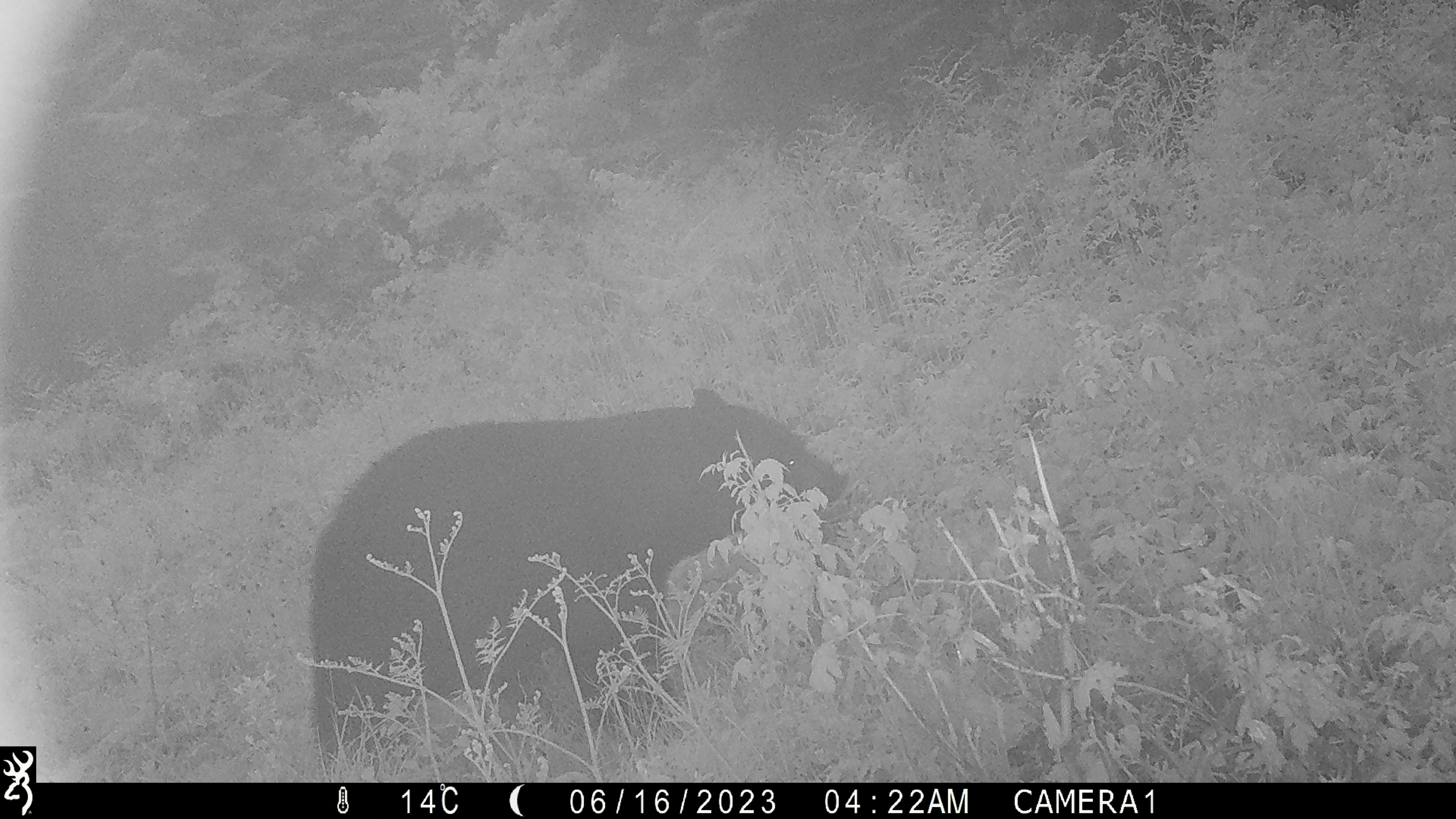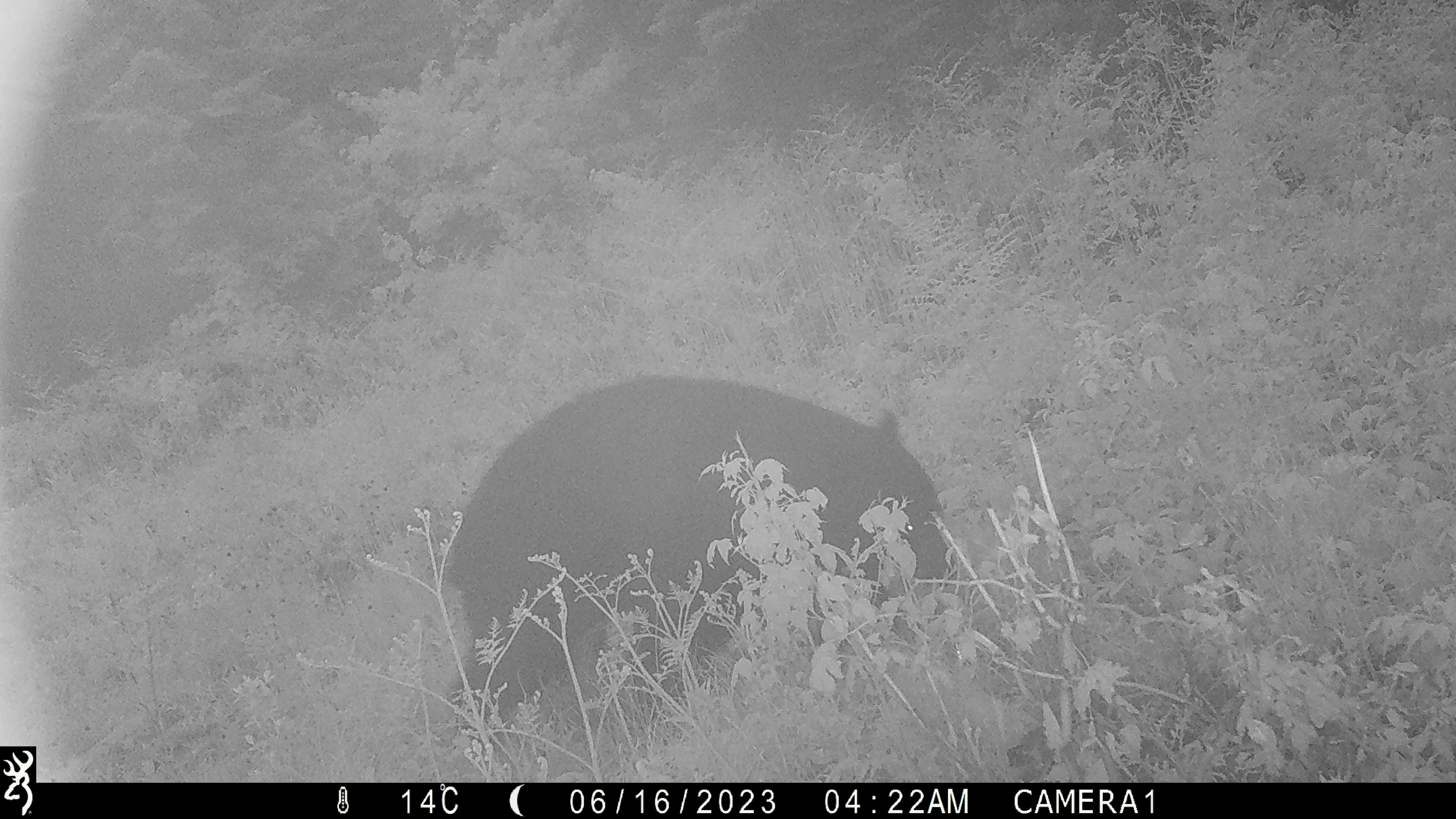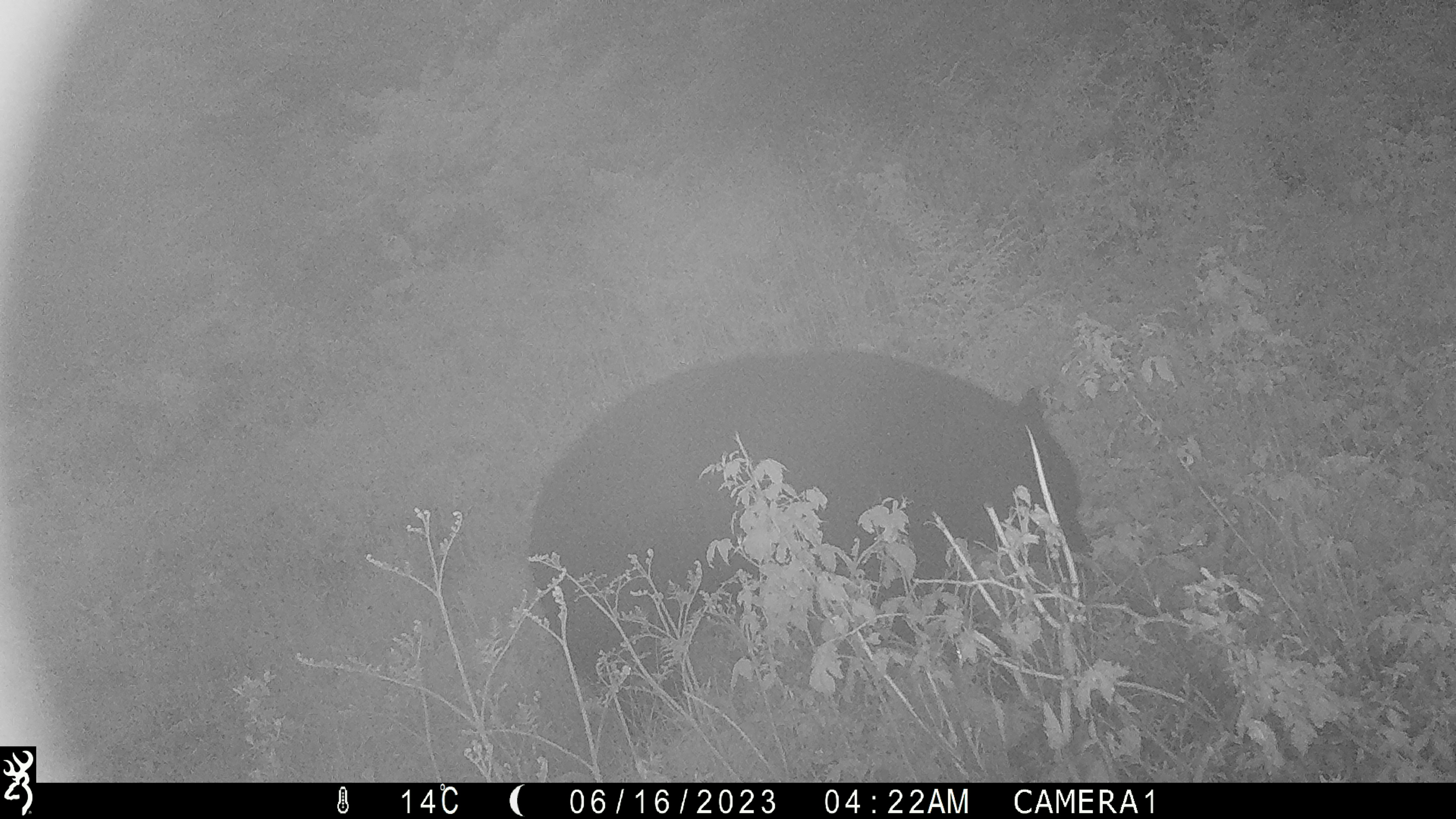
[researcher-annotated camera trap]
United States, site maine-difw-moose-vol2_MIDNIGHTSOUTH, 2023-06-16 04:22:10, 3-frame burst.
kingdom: Animalia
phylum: Chordata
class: Mammalia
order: Carnivora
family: Ursidae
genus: Ursus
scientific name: Ursus americanus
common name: black bear